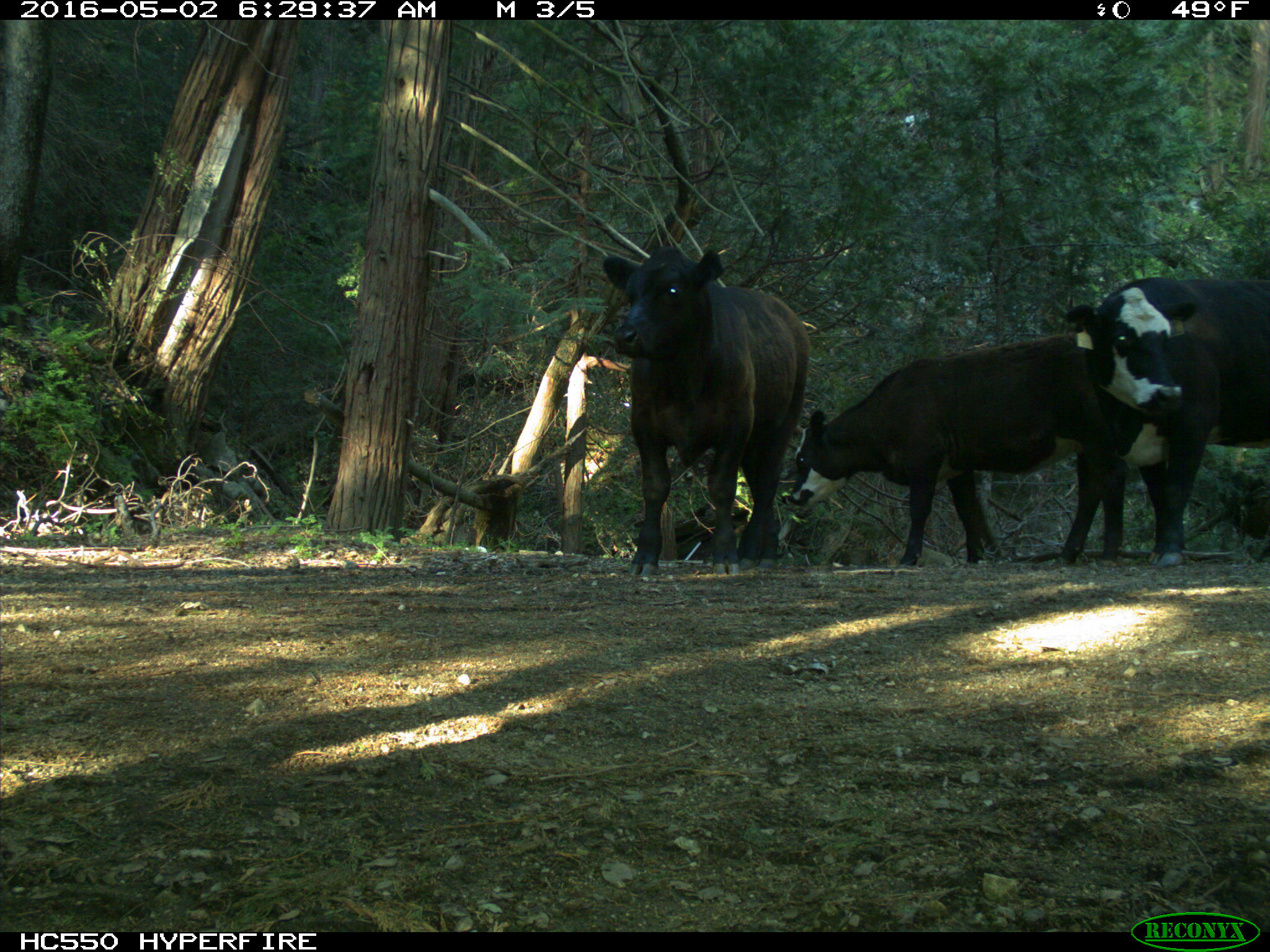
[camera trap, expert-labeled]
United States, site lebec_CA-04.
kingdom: Animalia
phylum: Chordata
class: Mammalia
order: Artiodactyla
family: Bovidae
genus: Bos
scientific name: Bos taurus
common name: domestic cow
Bos taurus (domestic cow).